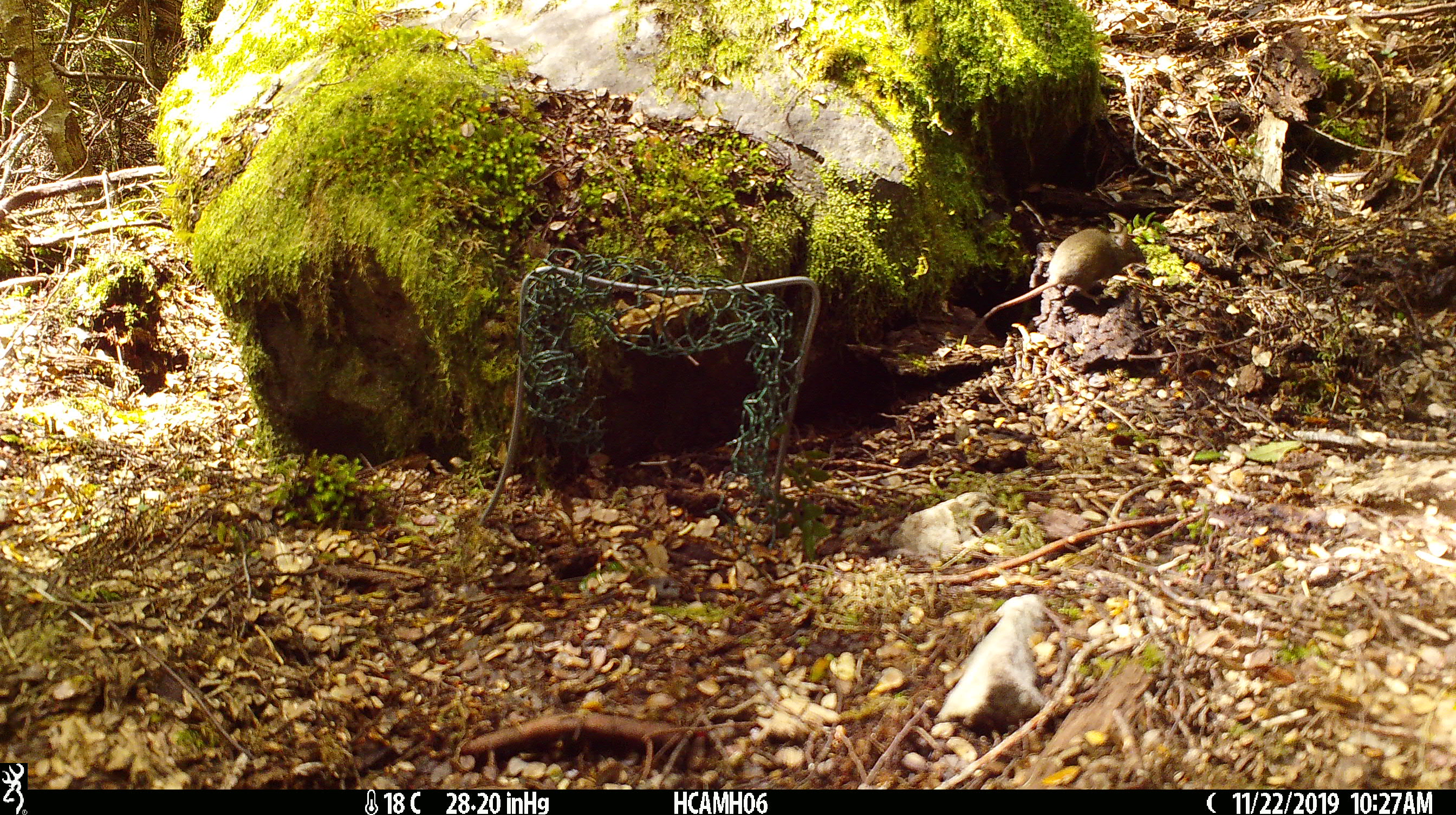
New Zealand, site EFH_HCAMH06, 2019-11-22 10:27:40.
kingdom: Animalia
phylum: Chordata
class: Mammalia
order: Rodentia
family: Muridae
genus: Mus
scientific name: Mus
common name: mouse